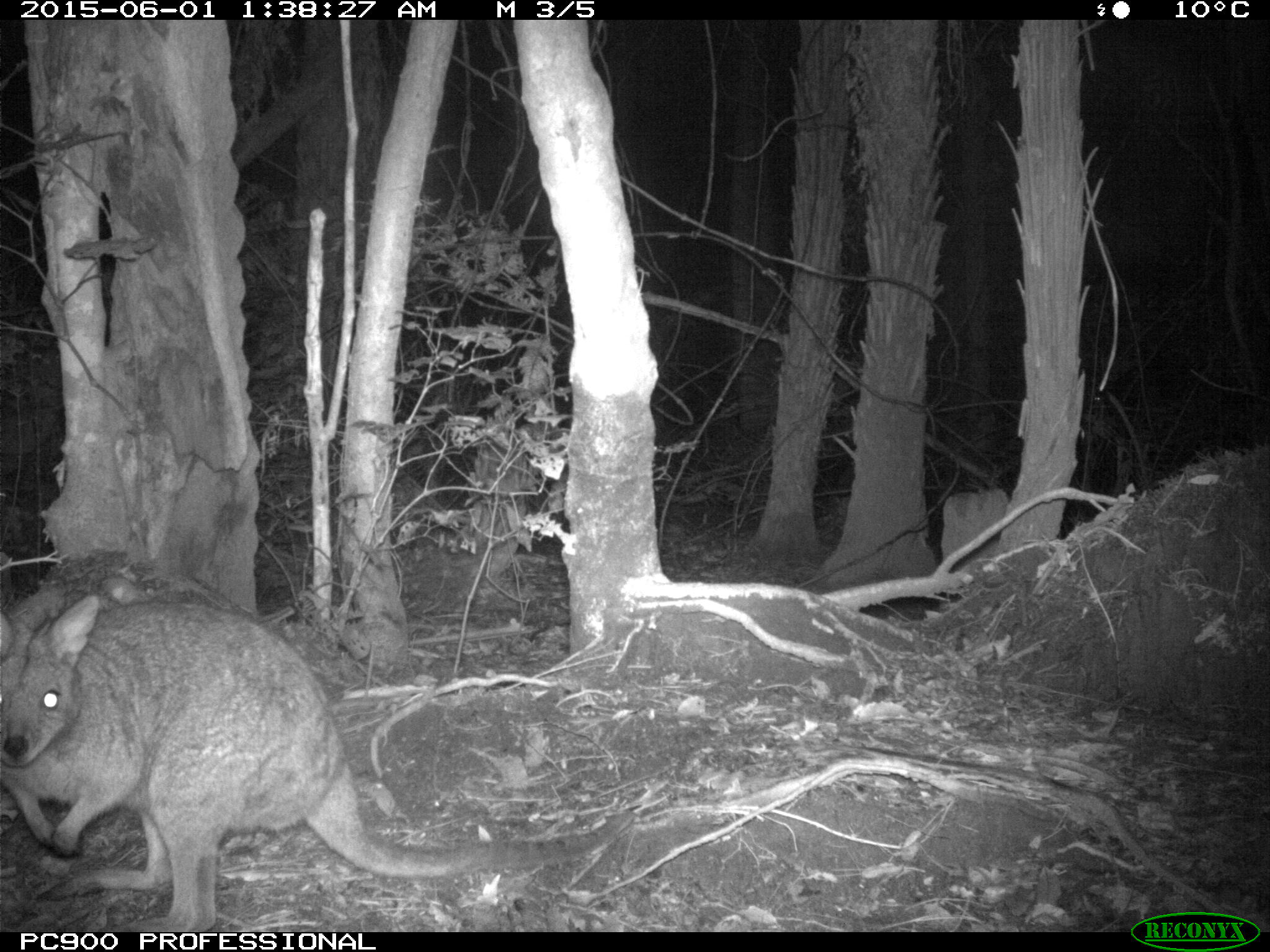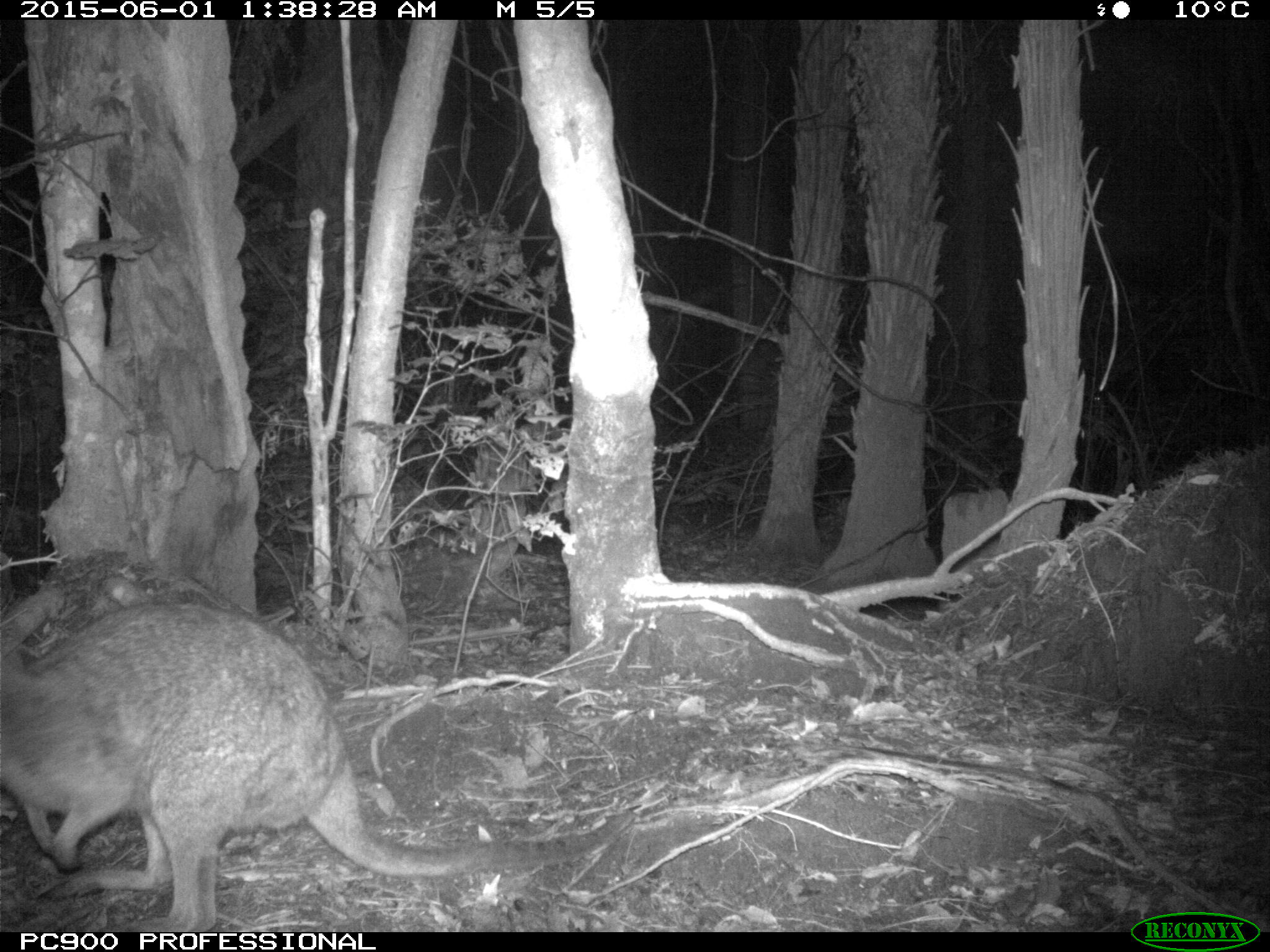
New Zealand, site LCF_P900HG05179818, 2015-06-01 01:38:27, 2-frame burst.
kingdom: Animalia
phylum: Chordata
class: Mammalia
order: Diprotodontia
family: Macropodidae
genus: Notamacropus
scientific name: Notamacropus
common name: wallaby